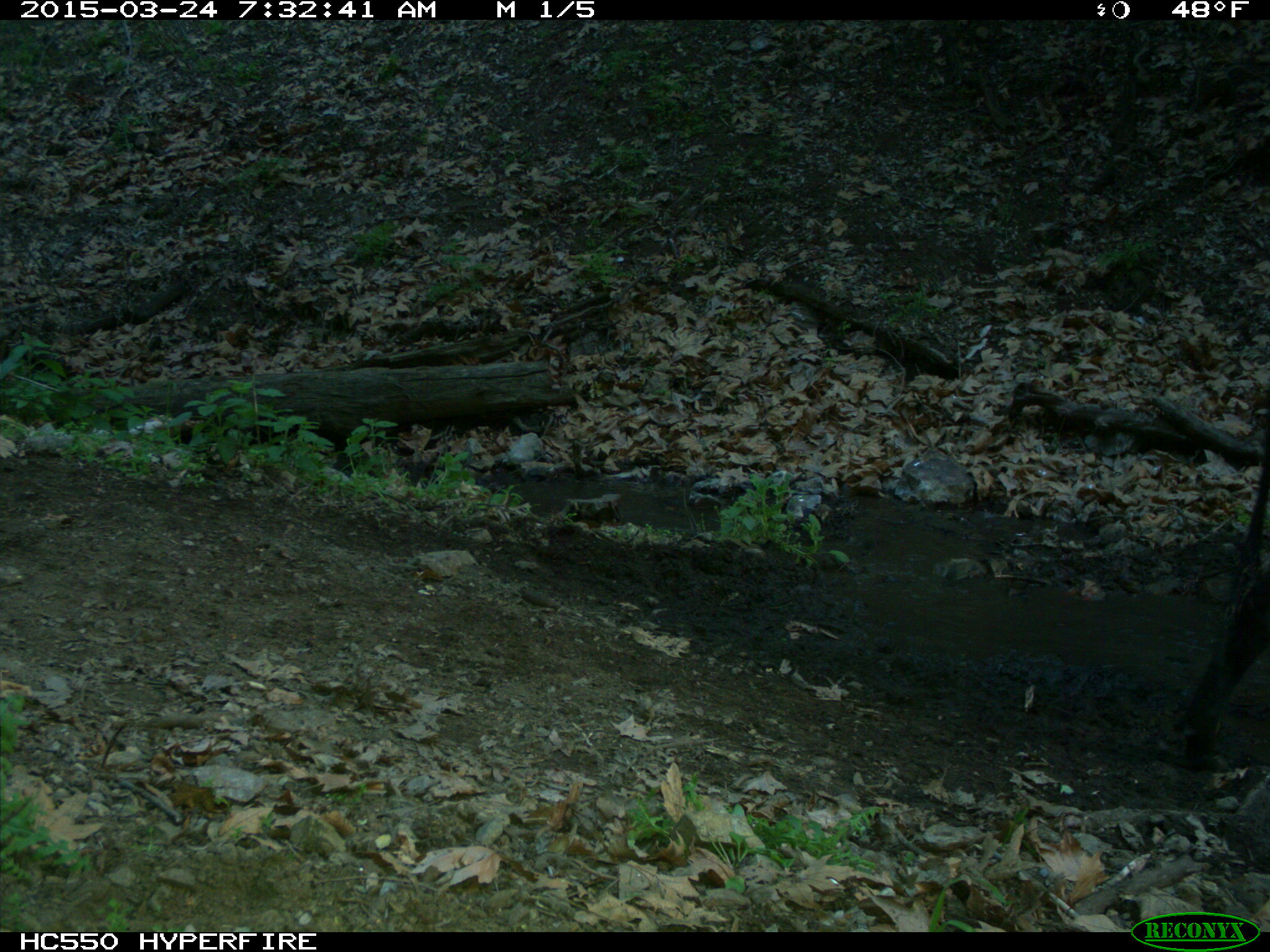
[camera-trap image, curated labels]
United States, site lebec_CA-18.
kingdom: Animalia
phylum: Chordata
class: Mammalia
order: Artiodactyla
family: Bovidae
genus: Bos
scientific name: Bos taurus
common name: domestic cow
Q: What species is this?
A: Bos taurus (domestic cow).